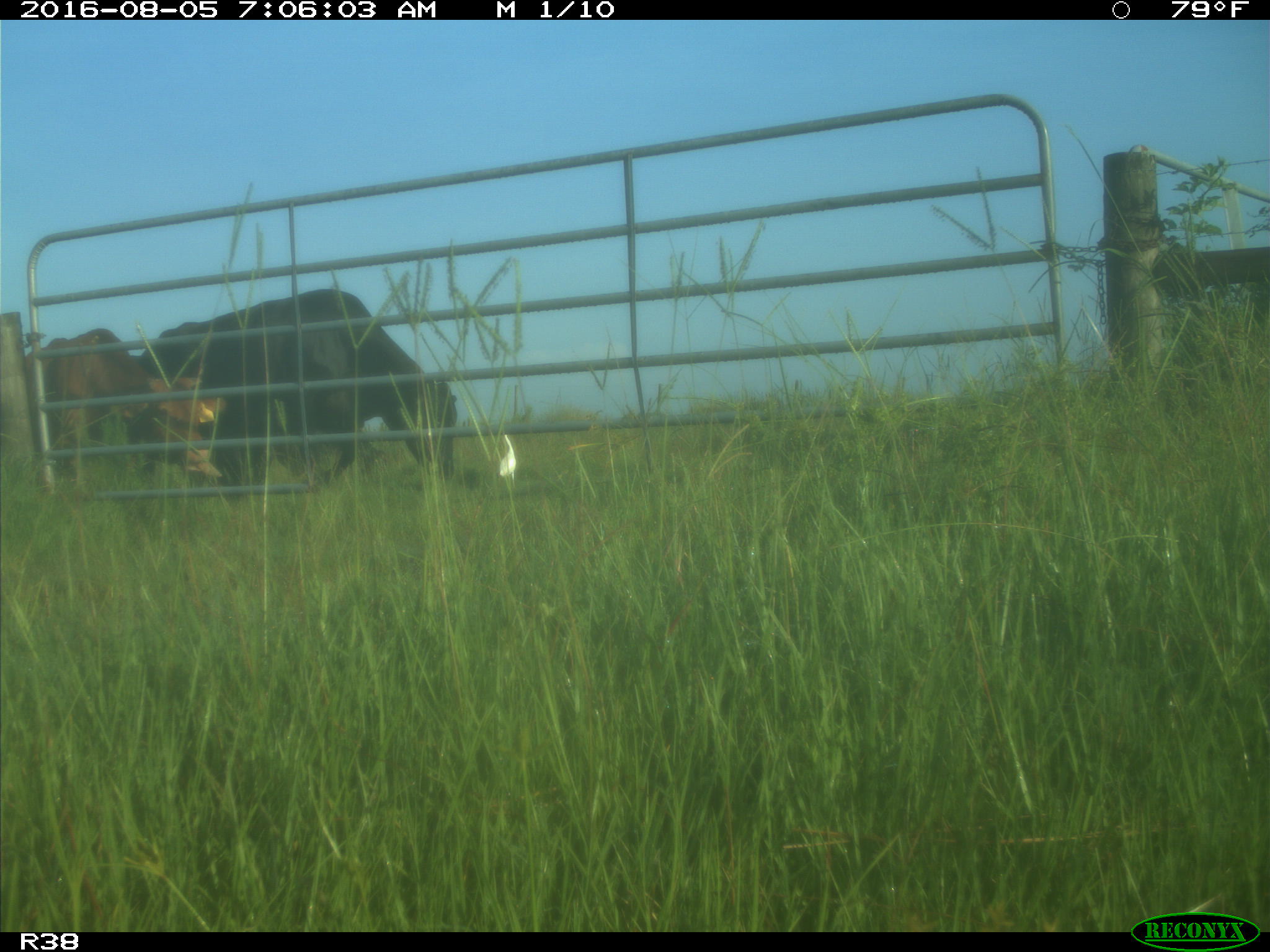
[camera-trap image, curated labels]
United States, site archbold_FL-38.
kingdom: Animalia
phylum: Chordata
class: Mammalia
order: Artiodactyla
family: Bovidae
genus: Bos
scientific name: Bos taurus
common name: domestic cow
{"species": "Bos taurus (domestic cow)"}